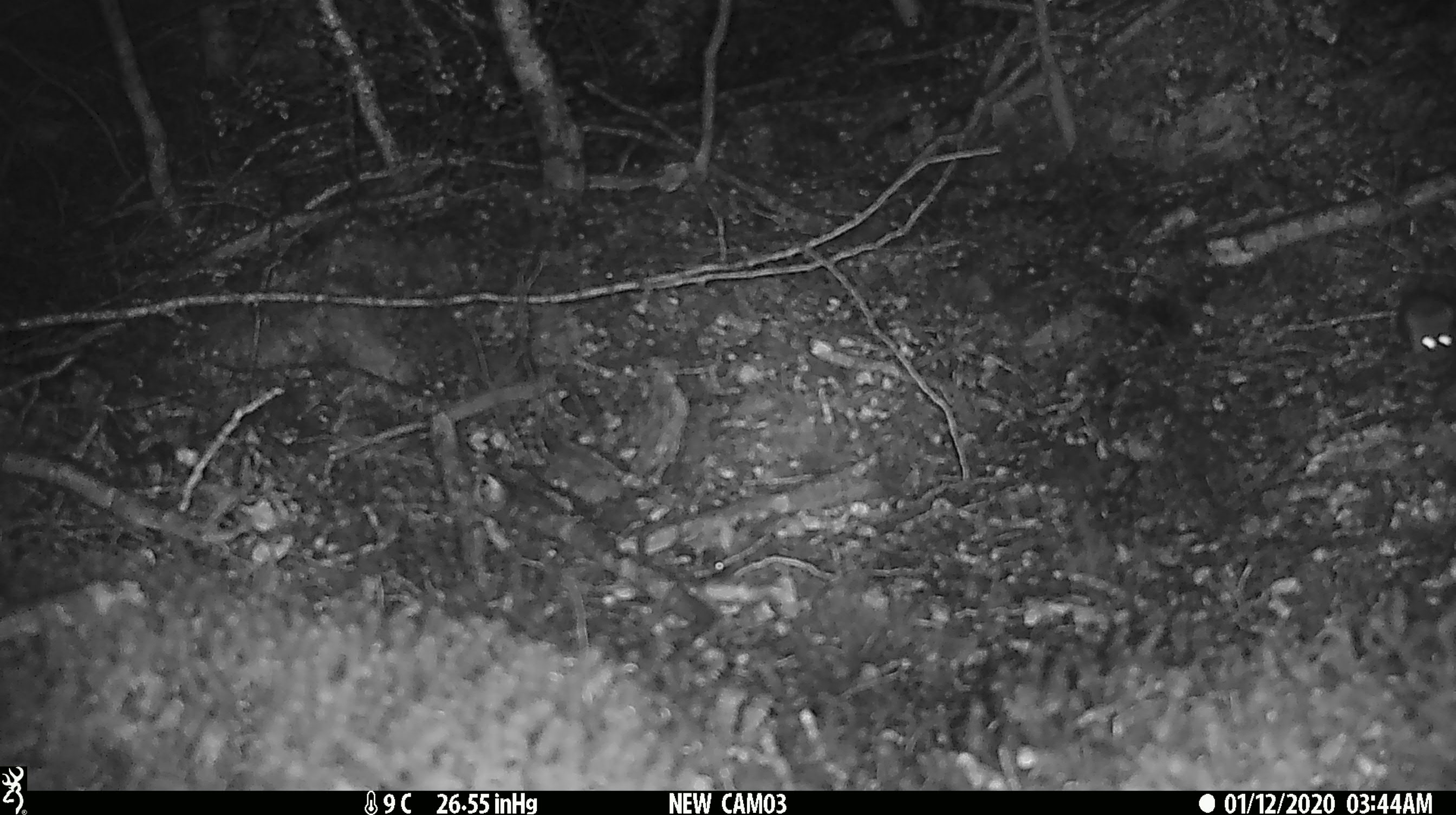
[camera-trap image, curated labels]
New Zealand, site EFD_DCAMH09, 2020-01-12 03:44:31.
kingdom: Animalia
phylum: Chordata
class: Mammalia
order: Rodentia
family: Muridae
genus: Mus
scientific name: Mus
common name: mouse